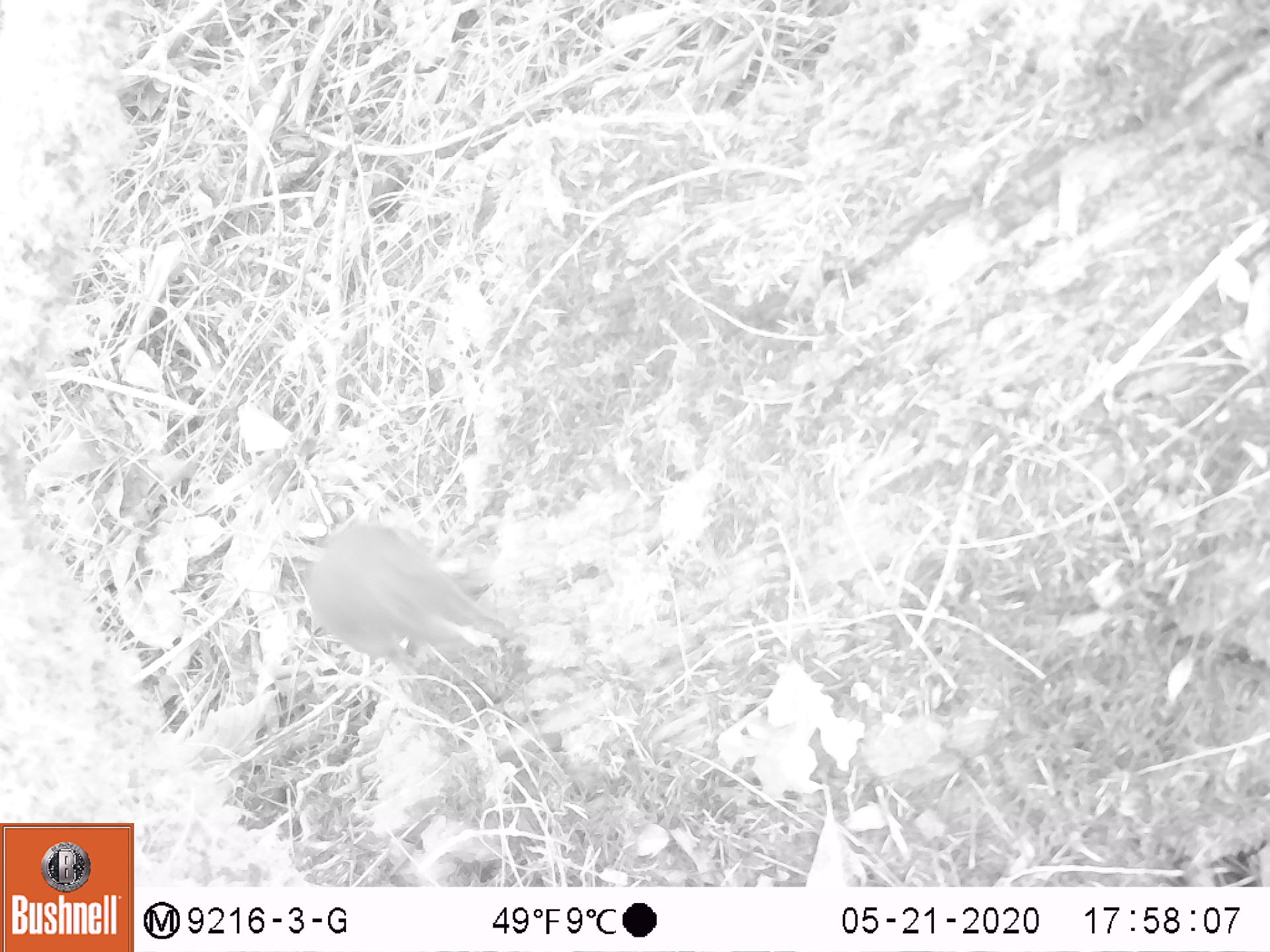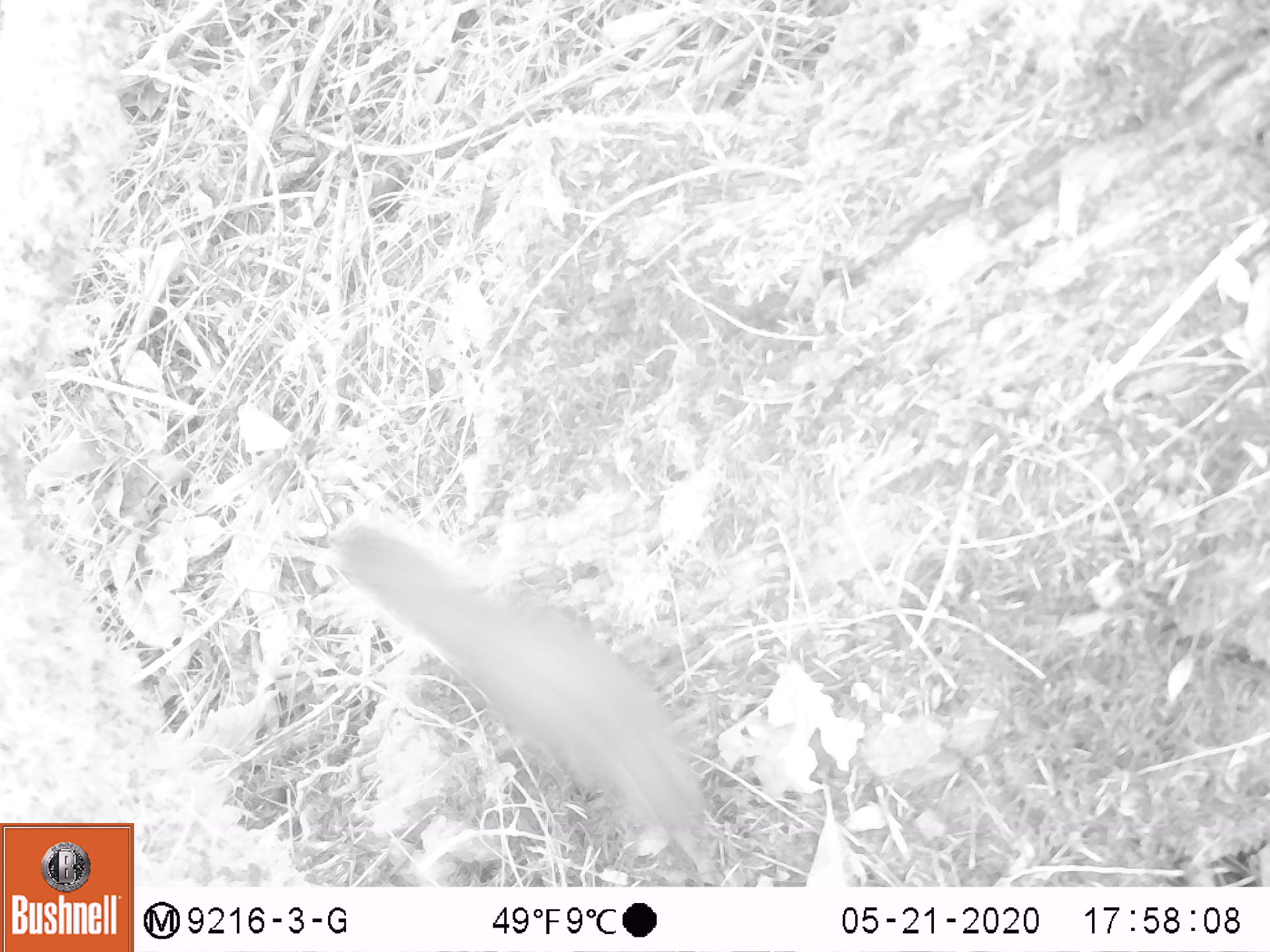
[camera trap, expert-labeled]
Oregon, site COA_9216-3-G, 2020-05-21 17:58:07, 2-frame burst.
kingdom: Animalia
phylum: Chordata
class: Mammalia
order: Rodentia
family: Sciuridae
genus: Tamiasciurus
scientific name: Tamiasciurus douglasii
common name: douglas squirrel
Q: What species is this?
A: Douglas squirrel (Tamiasciurus douglasii).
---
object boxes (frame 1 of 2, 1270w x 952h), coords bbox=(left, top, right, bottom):
douglas squirrel: bbox=(274, 515, 532, 686)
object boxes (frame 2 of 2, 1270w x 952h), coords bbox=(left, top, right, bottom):
douglas squirrel: bbox=(319, 513, 720, 849)